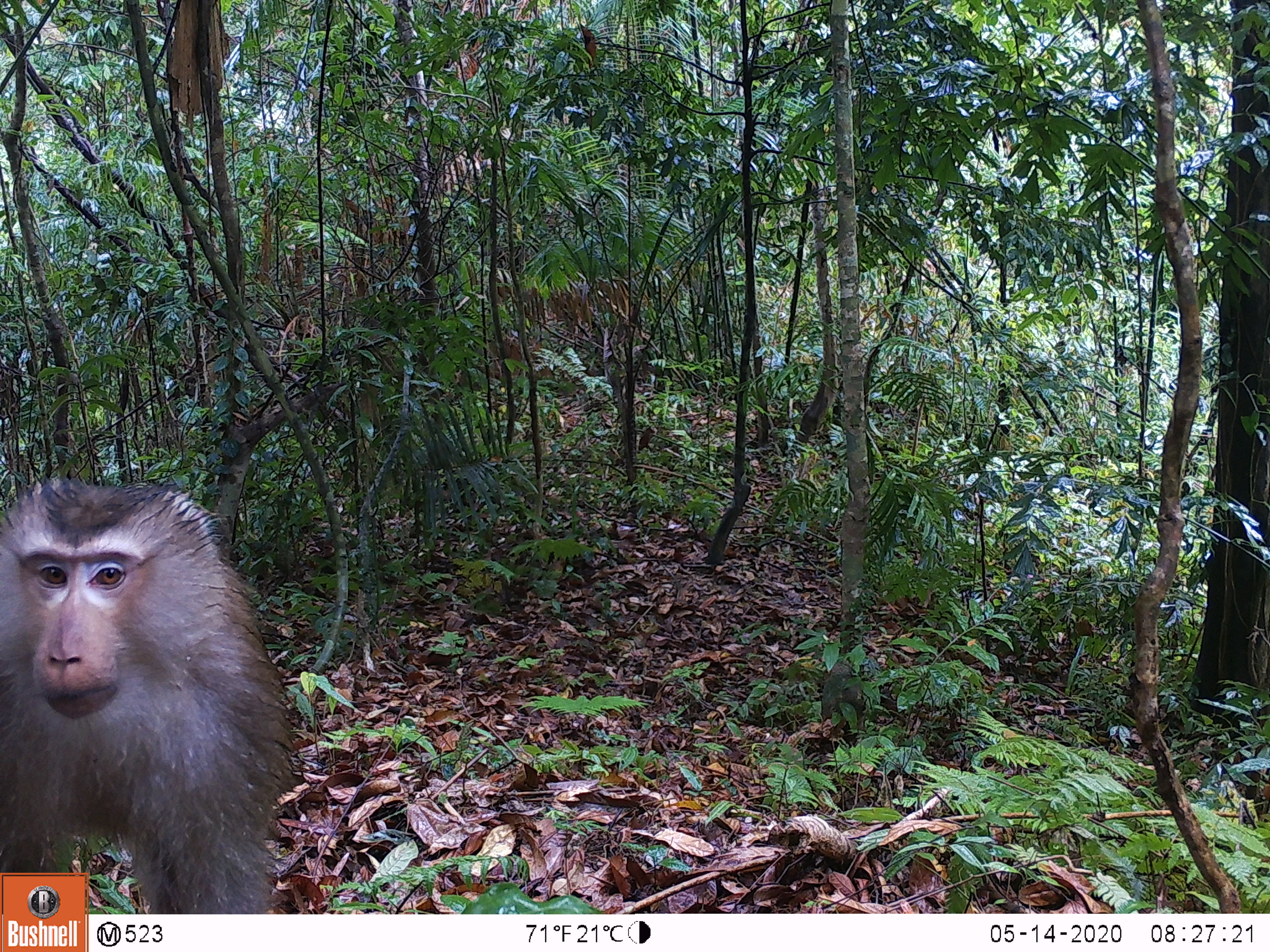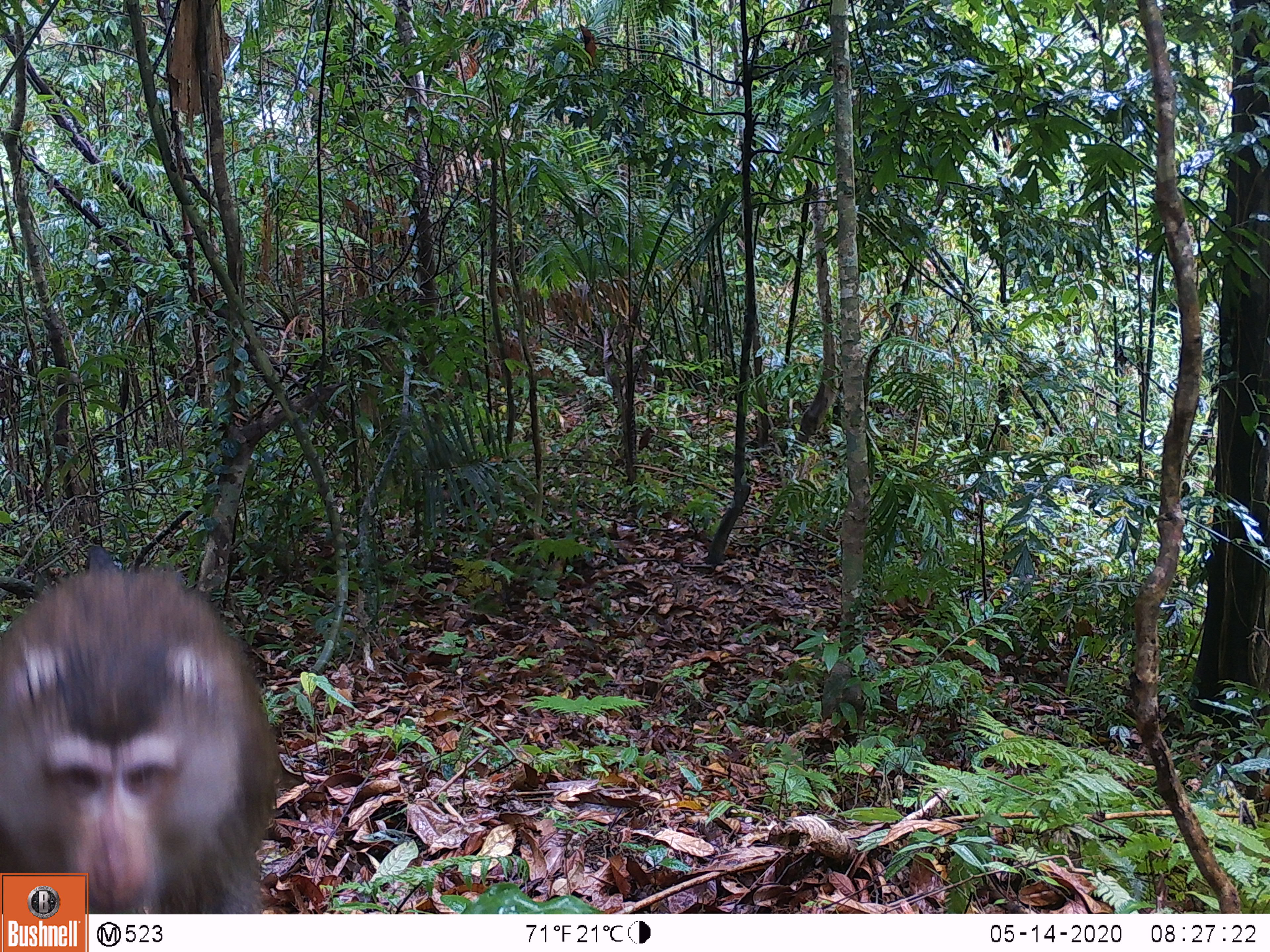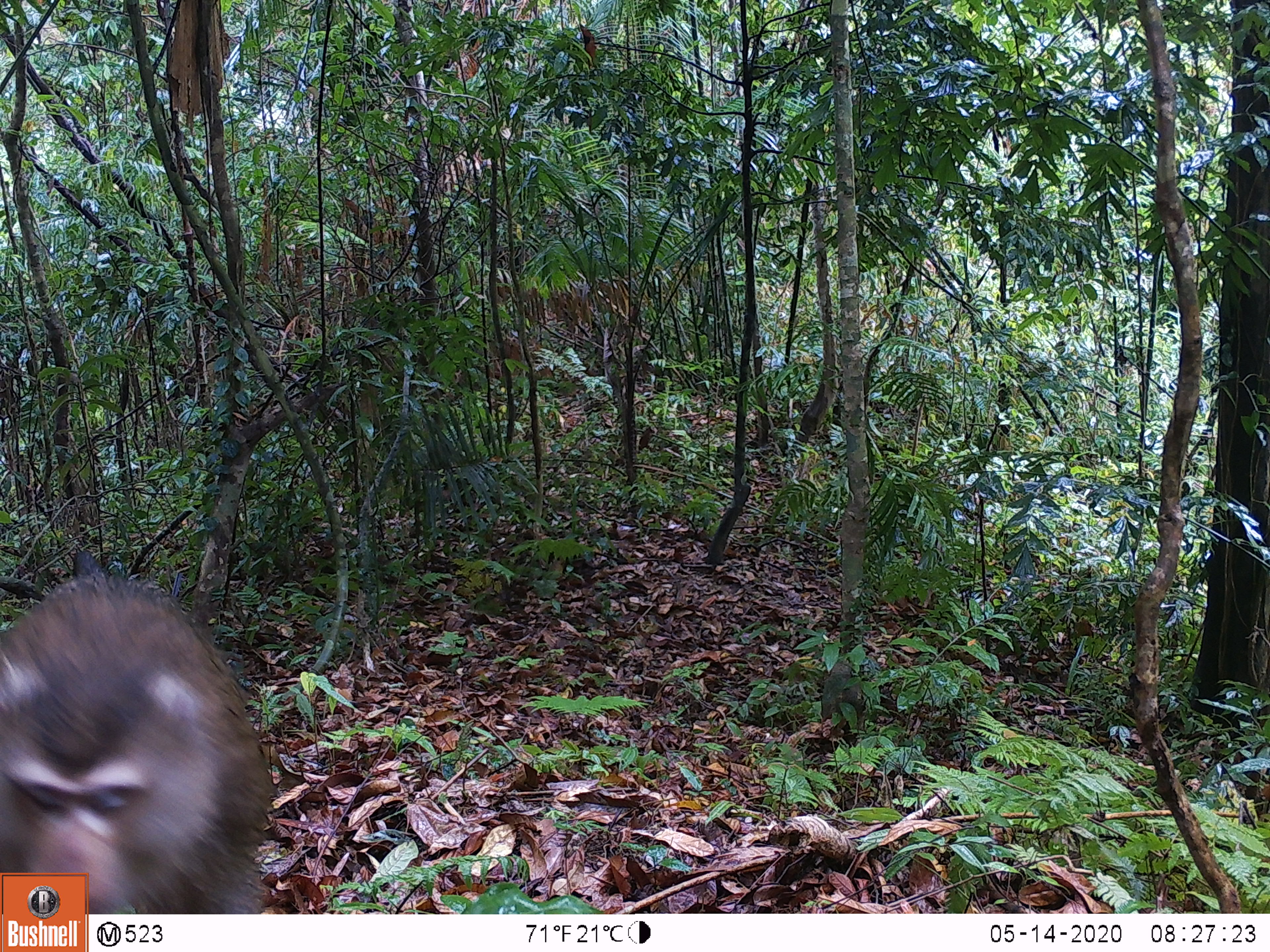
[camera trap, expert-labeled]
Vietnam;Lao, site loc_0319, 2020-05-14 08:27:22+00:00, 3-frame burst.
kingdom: Animalia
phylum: Chordata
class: Mammalia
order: Primates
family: Cercopithecidae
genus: Macaca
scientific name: Macaca nemestrina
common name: pig-tailed macaque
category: pig tailed macaque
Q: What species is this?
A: Pig tailed macaque (pig-tailed macaque) (Macaca nemestrina).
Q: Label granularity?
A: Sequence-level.